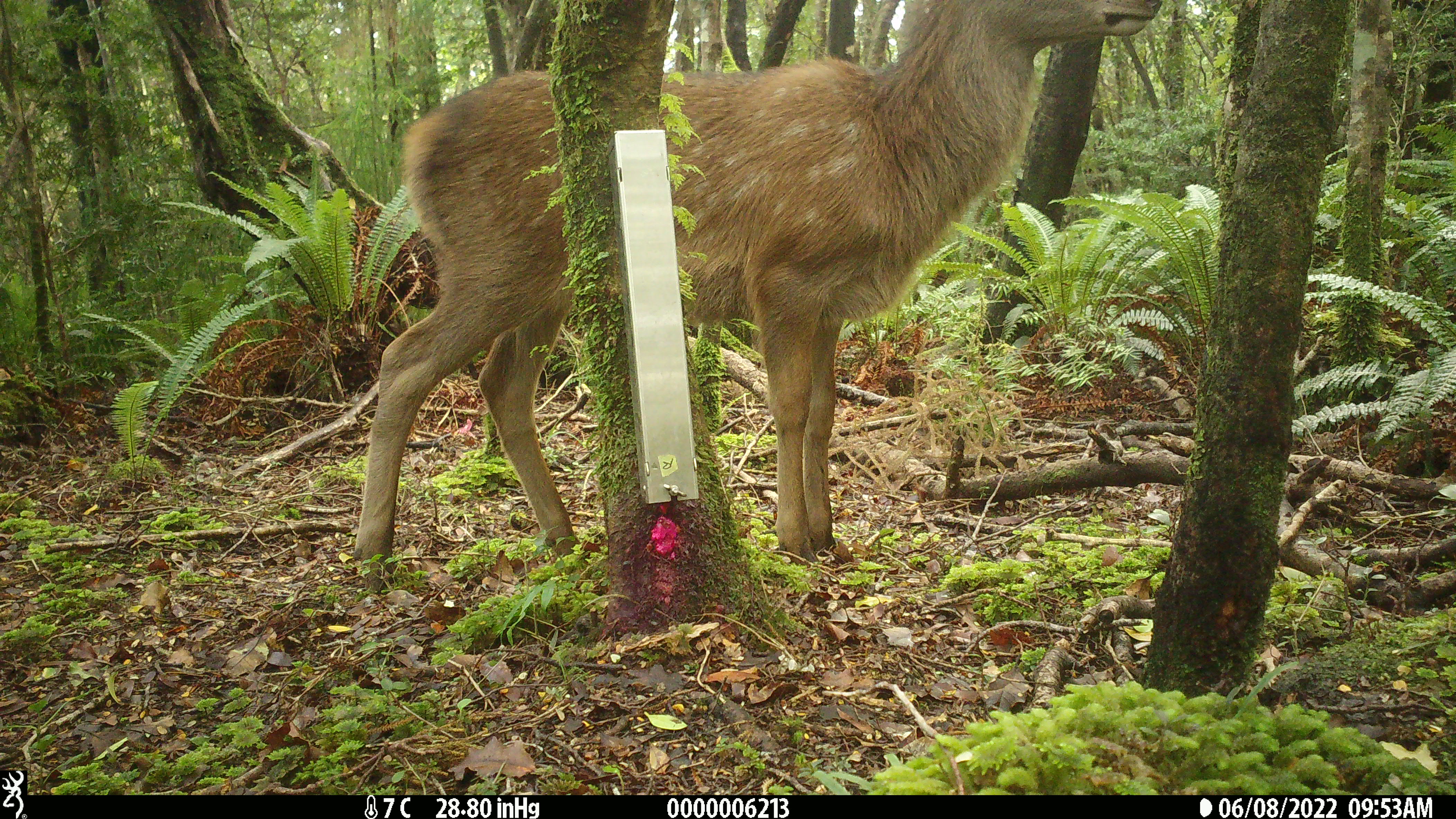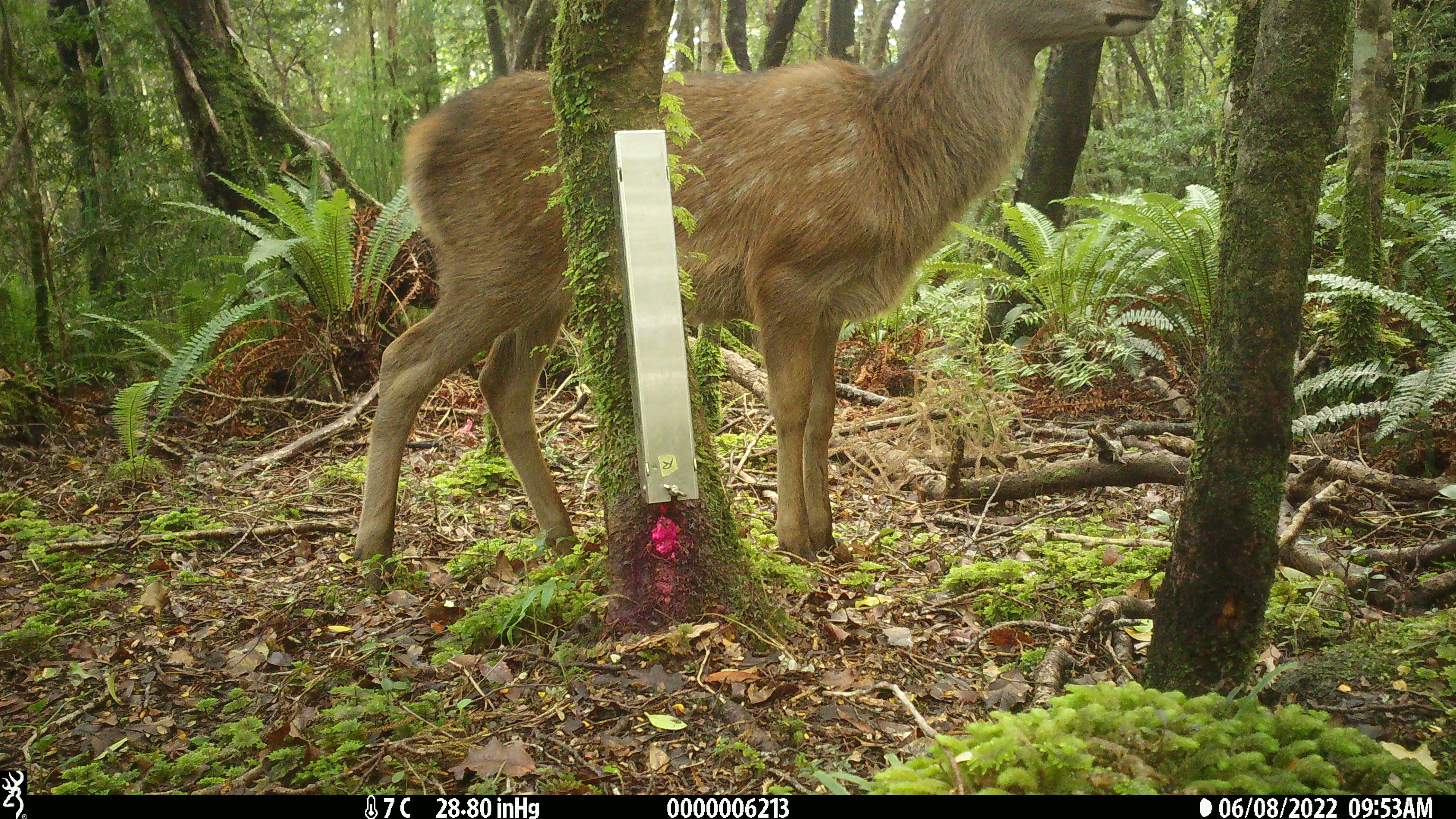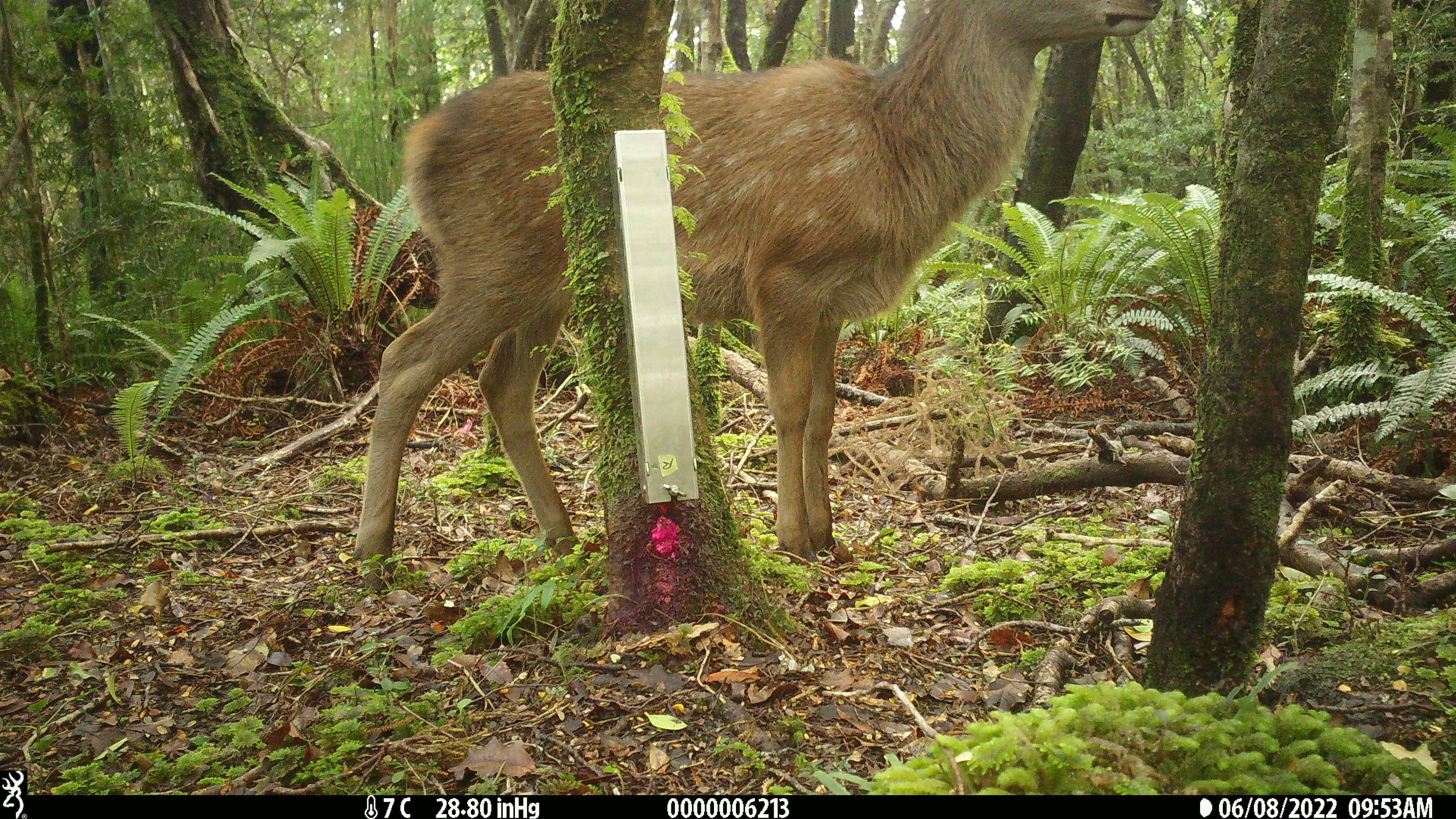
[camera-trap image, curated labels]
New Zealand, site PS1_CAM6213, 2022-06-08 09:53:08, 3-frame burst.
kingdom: Animalia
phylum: Chordata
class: Mammalia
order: Artiodactyla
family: Cervidae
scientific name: Cervidae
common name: deer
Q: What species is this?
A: Deer (Cervidae).